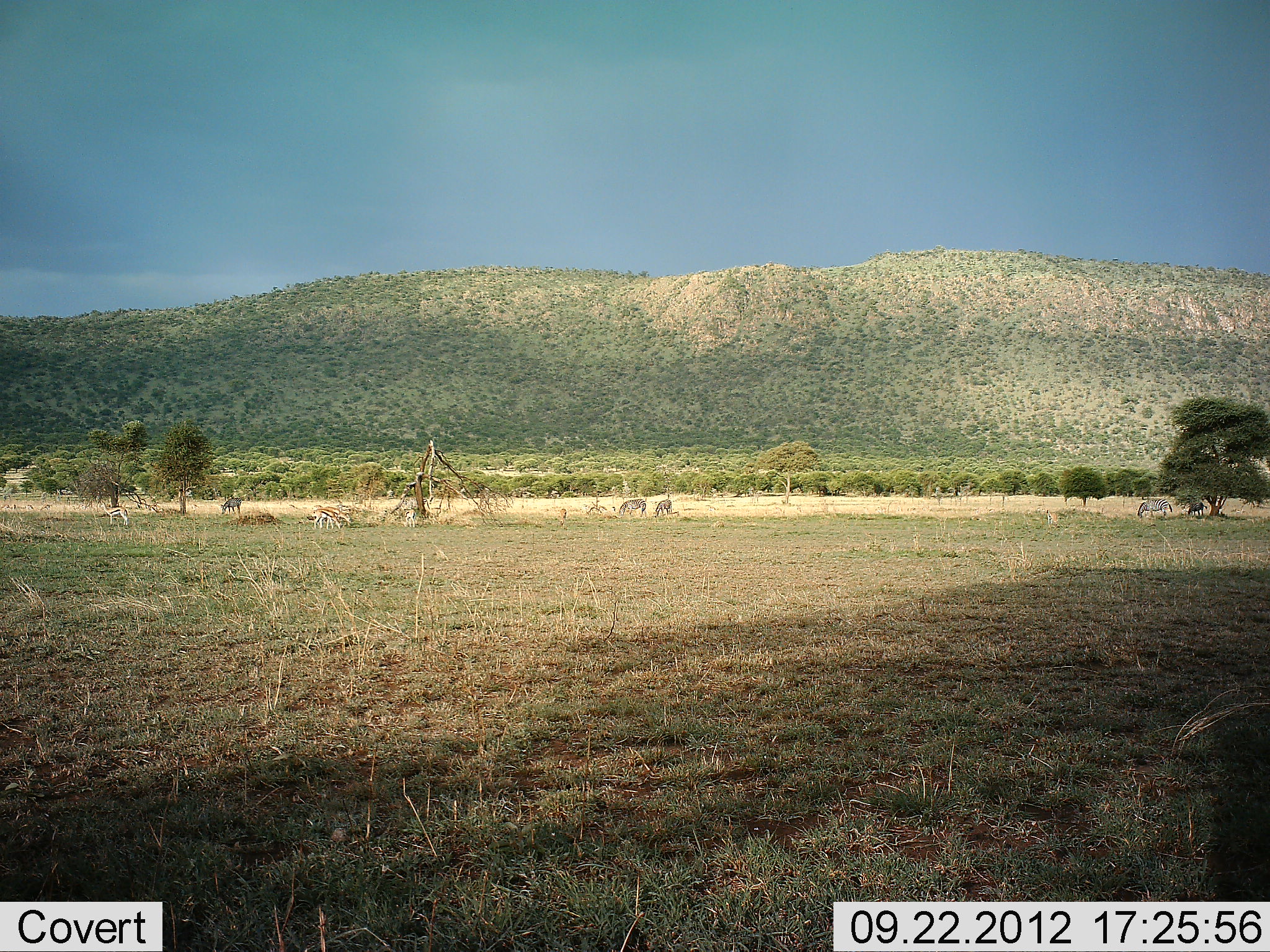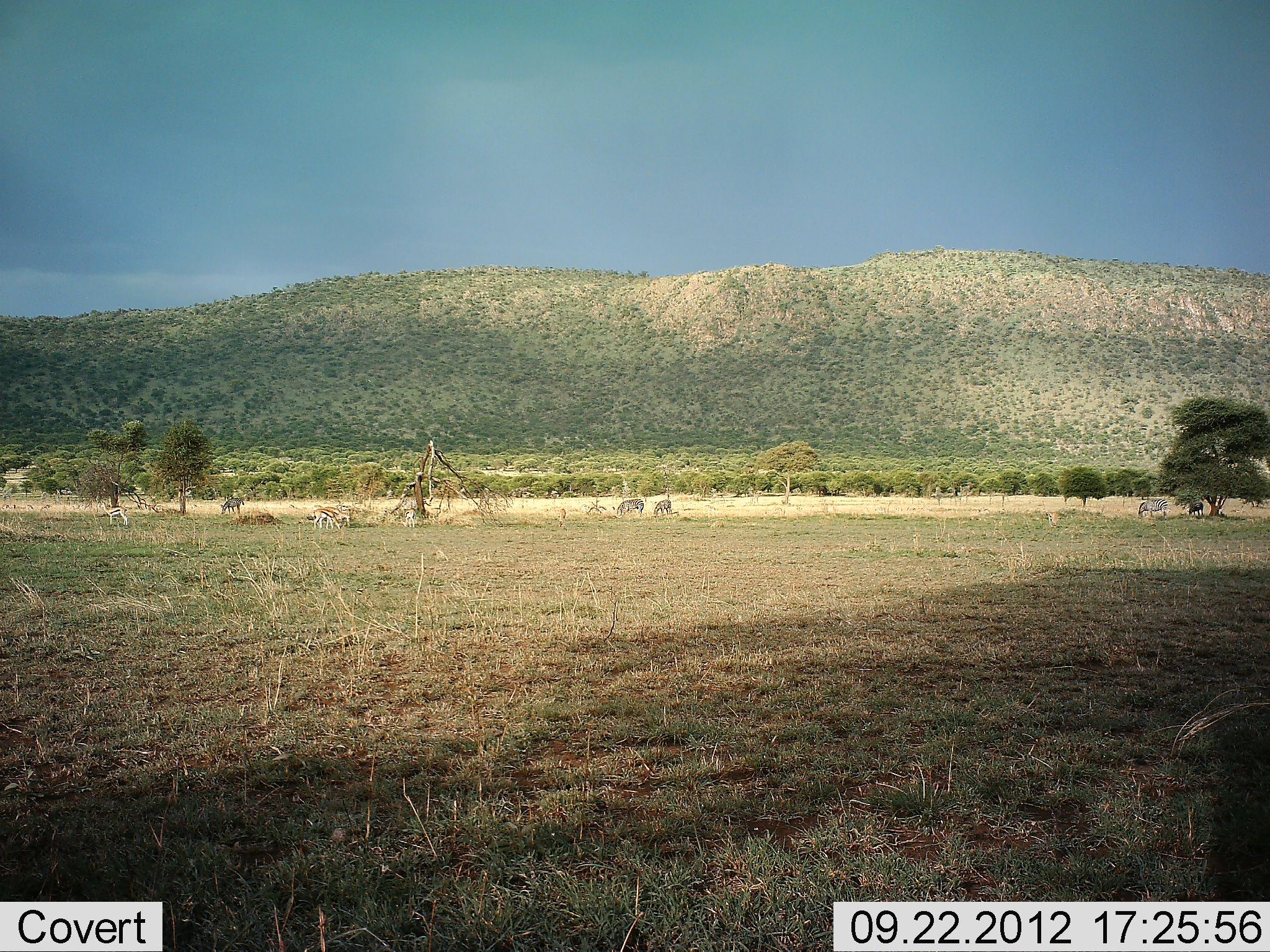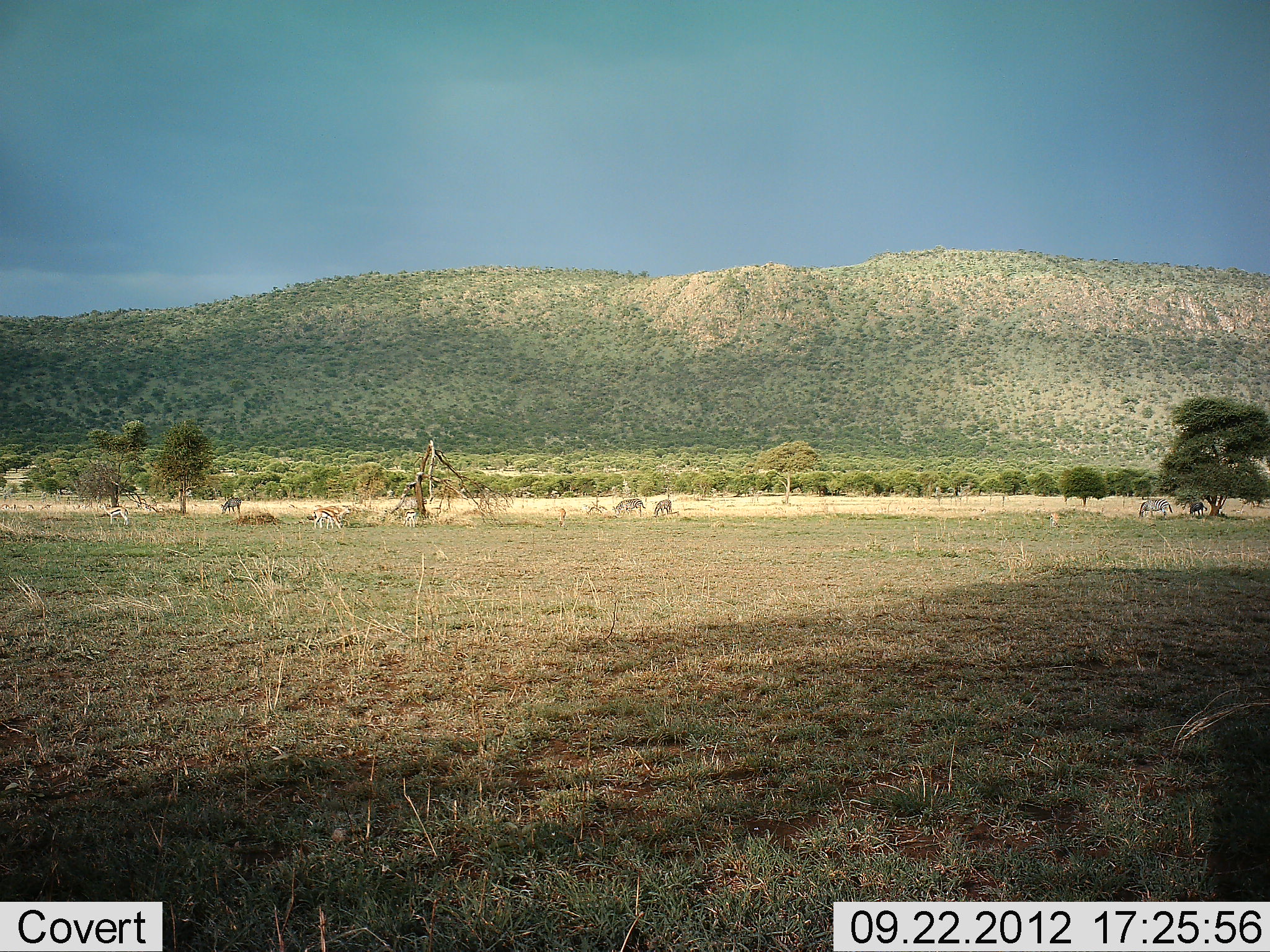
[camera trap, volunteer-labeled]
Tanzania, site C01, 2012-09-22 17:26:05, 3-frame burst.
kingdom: Animalia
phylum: Chordata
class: Mammalia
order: Artiodactyla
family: Bovidae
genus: Eudorcas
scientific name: Eudorcas thomsonii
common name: thomson's gazelle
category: gazellethomsons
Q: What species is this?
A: Gazellethomsons (thomson's gazelle) (Eudorcas thomsonii).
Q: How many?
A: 3.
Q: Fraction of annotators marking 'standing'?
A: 33%.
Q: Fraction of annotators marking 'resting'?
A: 0%.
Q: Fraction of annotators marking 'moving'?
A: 11%.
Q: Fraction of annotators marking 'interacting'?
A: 0%.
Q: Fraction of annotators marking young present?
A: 0%.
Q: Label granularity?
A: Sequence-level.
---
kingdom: Animalia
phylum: Chordata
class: Mammalia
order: Artiodactyla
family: Bovidae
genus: Connochaetes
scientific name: Connochaetes taurinus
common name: blue wildebeest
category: wildebeest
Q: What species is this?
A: Wildebeest (blue wildebeest) (Connochaetes taurinus).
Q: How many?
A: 3.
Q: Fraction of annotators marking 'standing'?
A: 43%.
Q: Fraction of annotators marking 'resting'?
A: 0%.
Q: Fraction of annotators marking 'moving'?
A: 14%.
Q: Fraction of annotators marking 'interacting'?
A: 0%.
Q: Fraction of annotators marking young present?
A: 0%.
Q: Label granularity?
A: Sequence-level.